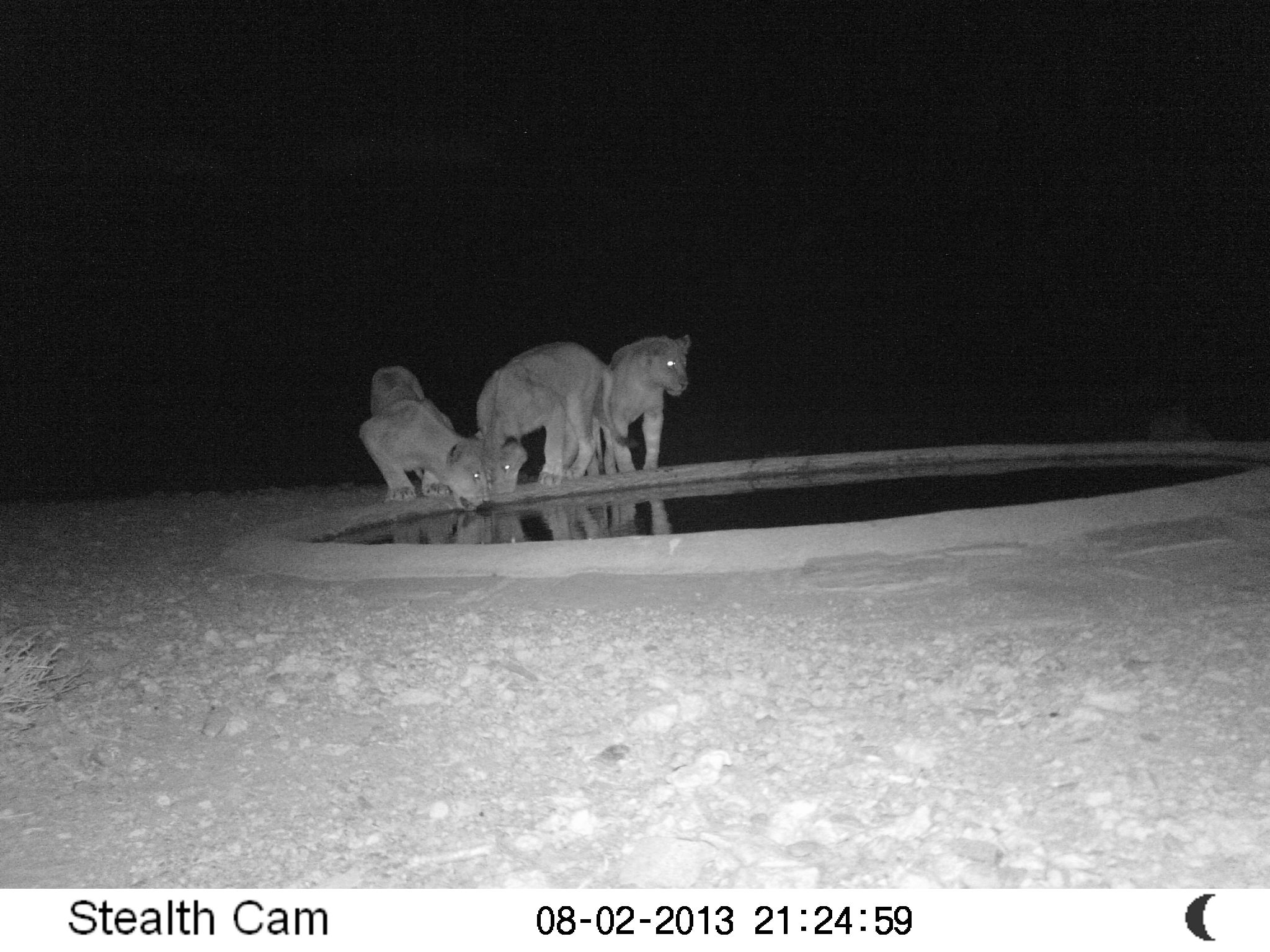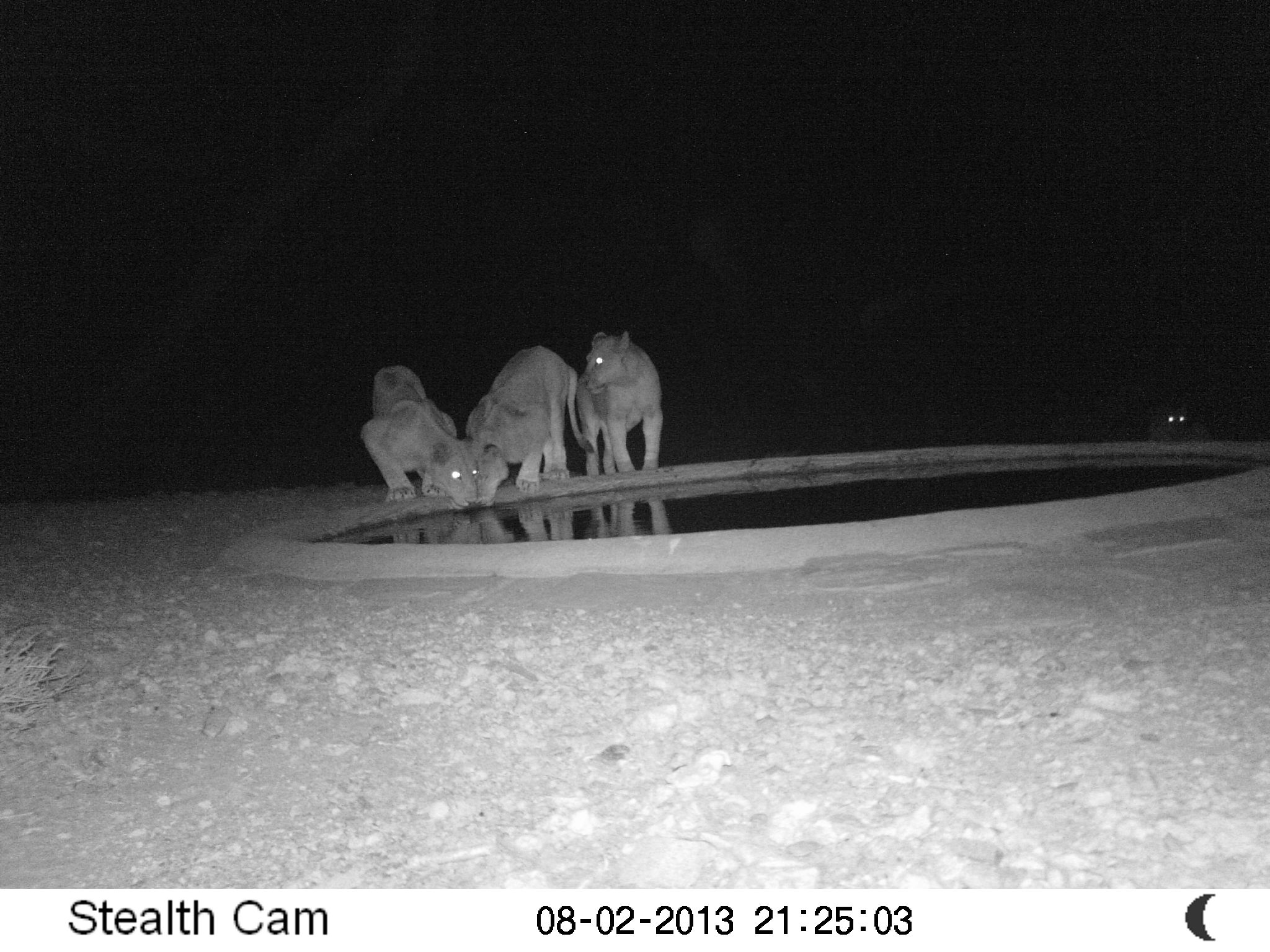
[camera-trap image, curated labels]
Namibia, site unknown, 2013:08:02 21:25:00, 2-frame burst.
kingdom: Animalia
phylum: Chordata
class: Mammalia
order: Carnivora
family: Felidae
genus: Panthera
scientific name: Panthera leo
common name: lion